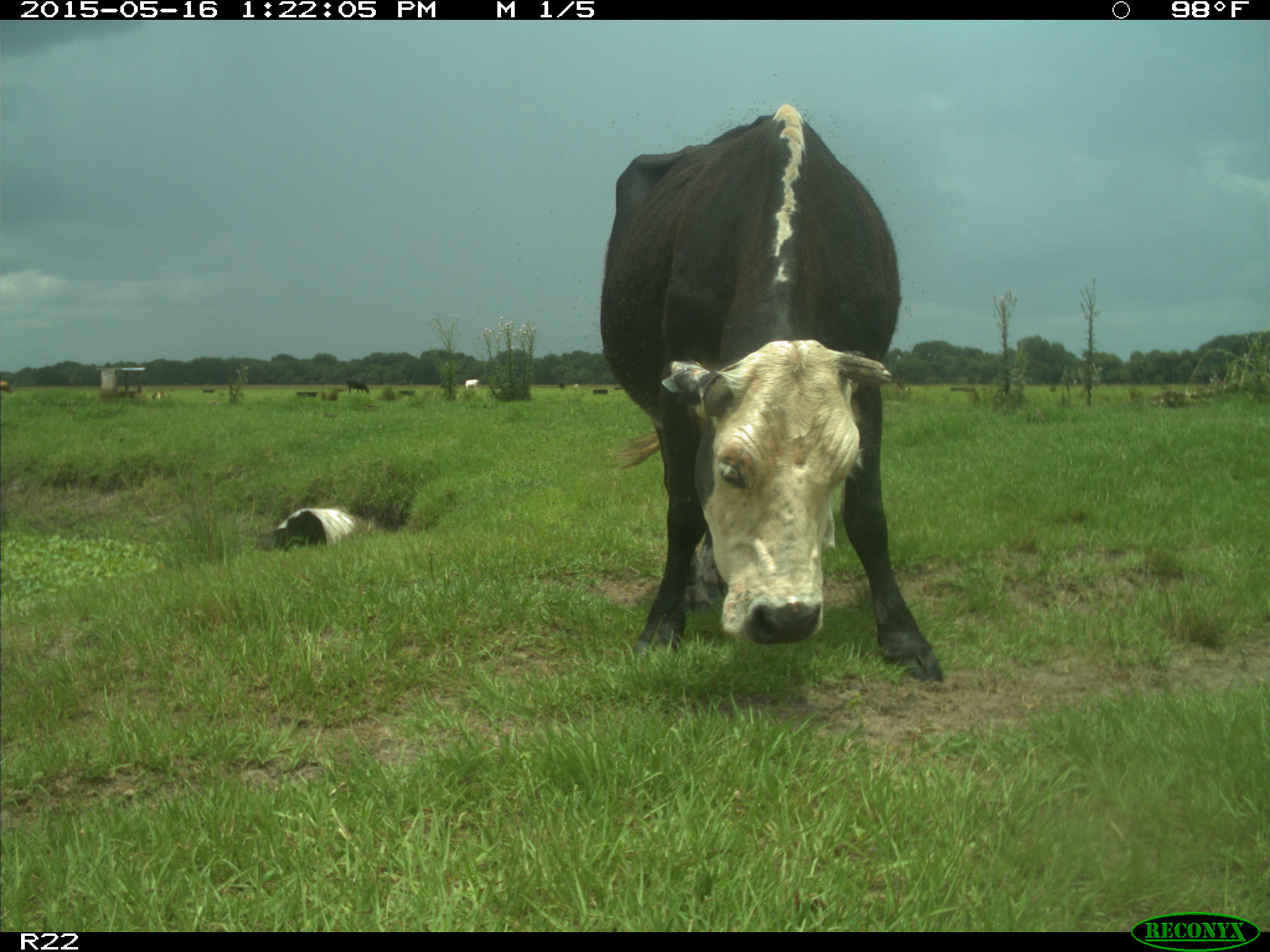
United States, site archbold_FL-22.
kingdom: Animalia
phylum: Chordata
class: Mammalia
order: Artiodactyla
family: Bovidae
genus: Bos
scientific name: Bos taurus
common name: domestic cow